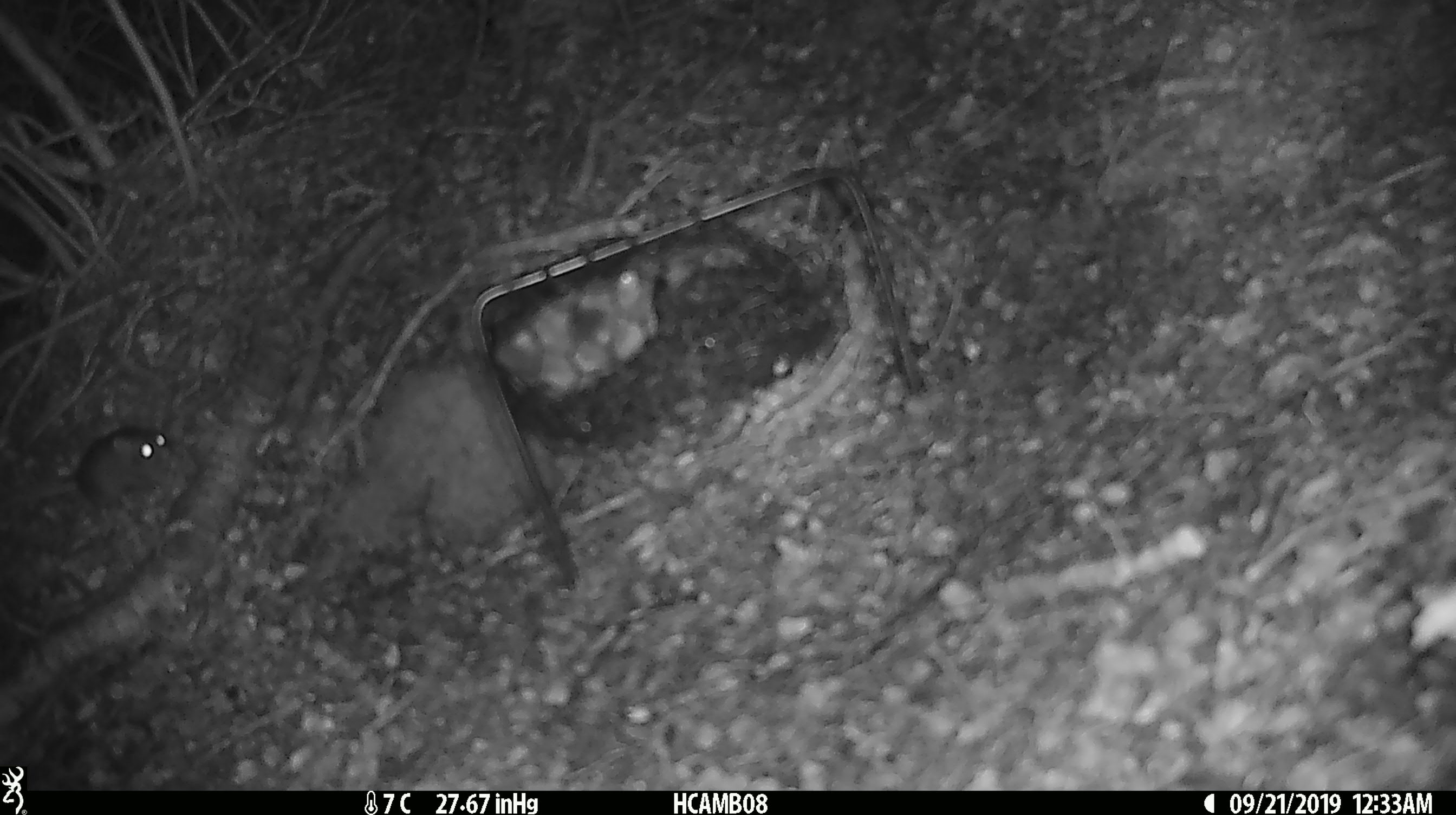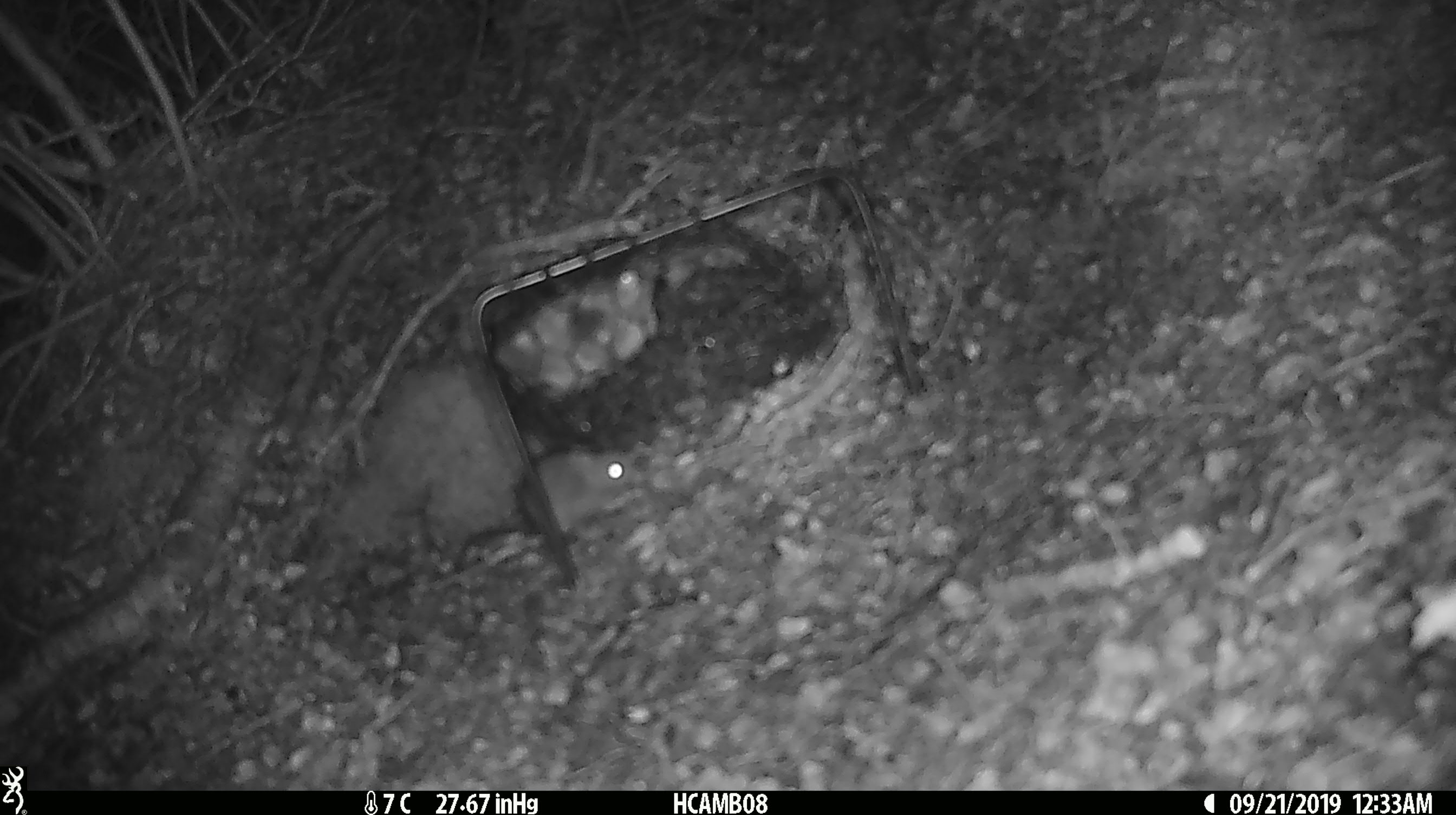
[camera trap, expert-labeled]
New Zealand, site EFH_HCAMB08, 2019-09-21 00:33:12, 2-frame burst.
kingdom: Animalia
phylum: Chordata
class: Mammalia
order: Rodentia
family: Muridae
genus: Mus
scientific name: Mus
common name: mouse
Mouse (Mus).